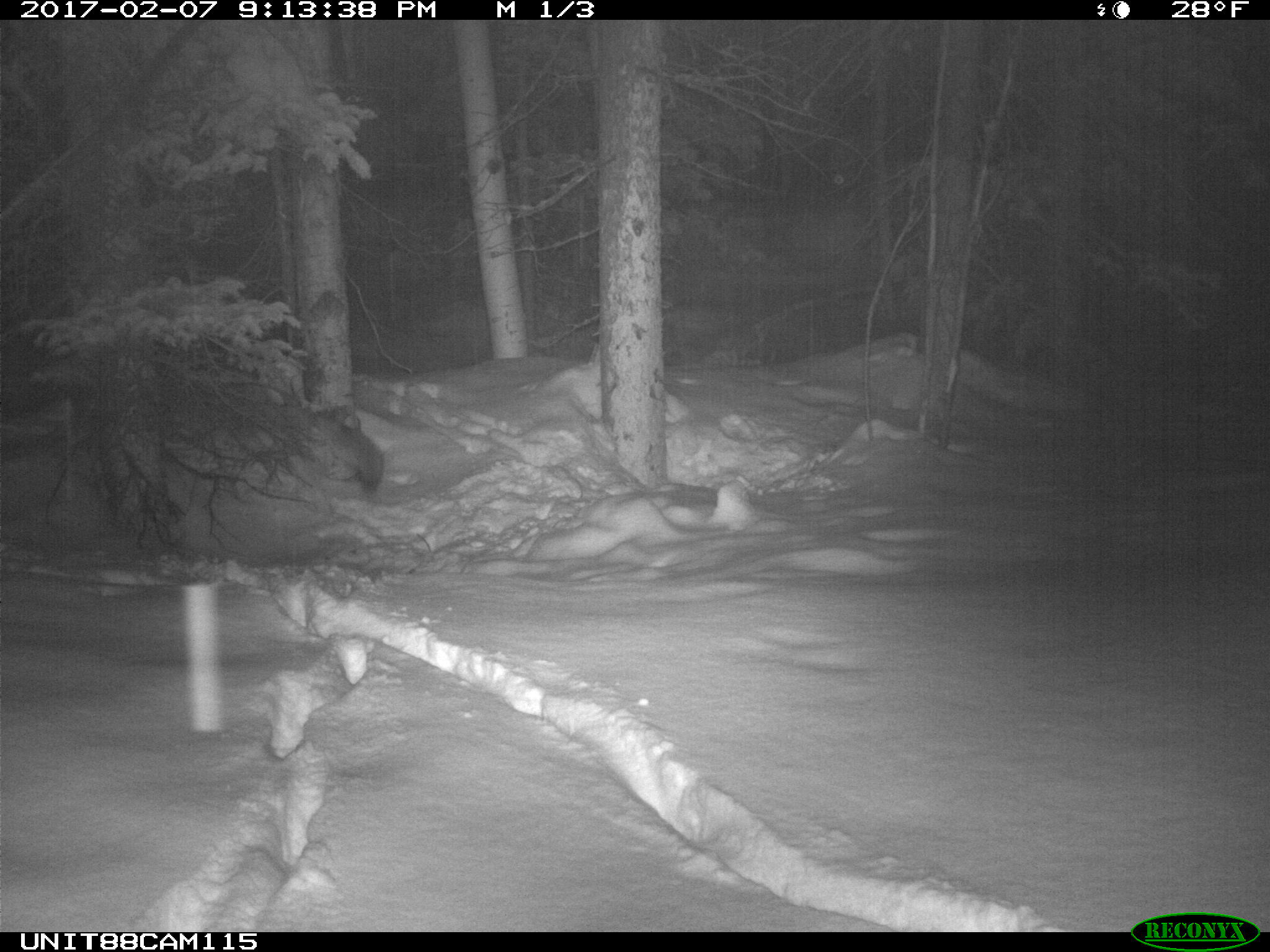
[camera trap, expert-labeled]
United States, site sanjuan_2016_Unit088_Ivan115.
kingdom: Animalia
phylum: Chordata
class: Mammalia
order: Carnivora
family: Canidae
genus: Canis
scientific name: Canis latrans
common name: coyote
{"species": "Canis latrans (coyote)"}